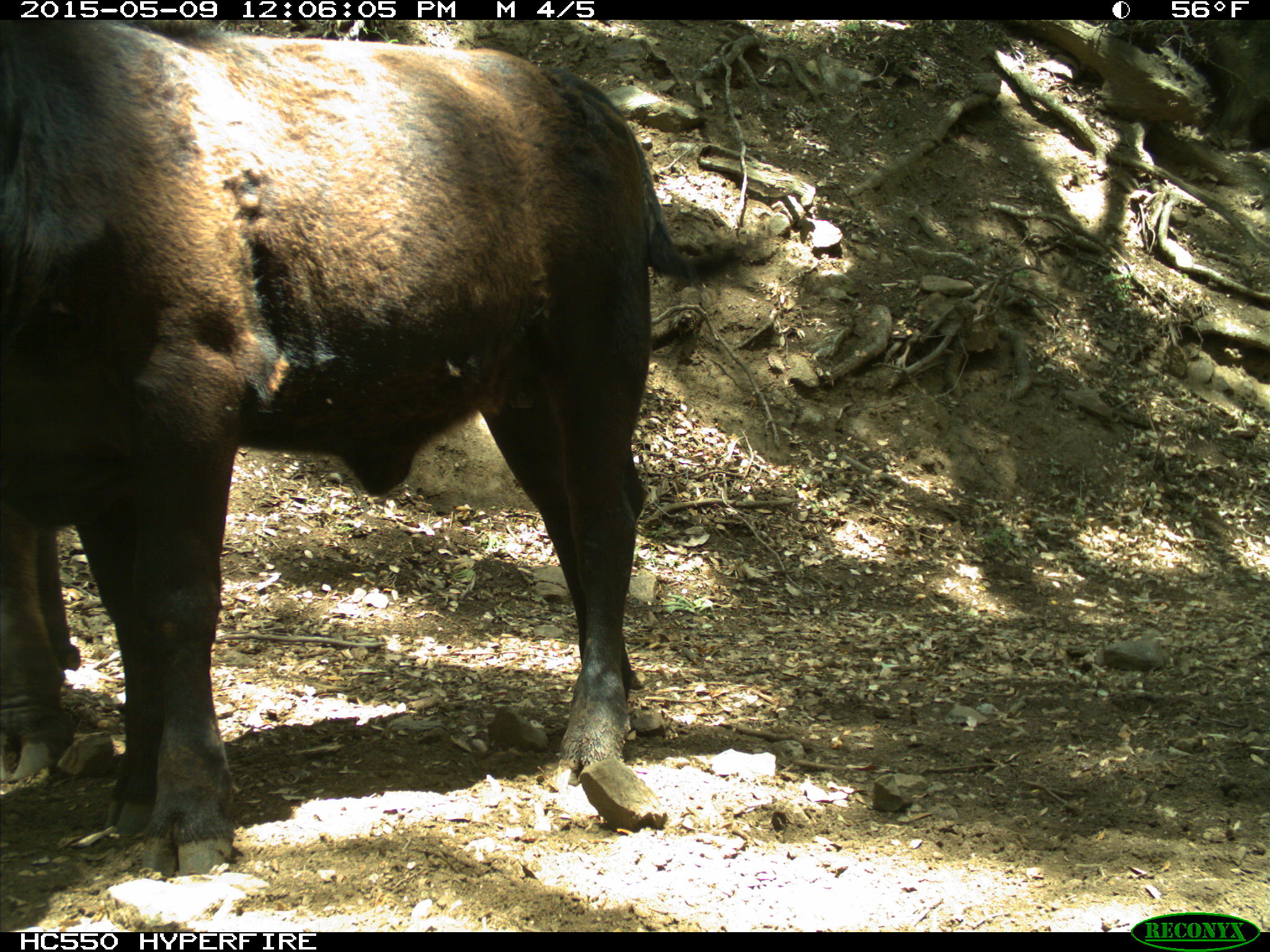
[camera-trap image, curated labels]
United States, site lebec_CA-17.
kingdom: Animalia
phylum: Chordata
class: Mammalia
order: Artiodactyla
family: Bovidae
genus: Bos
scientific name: Bos taurus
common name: domestic cow